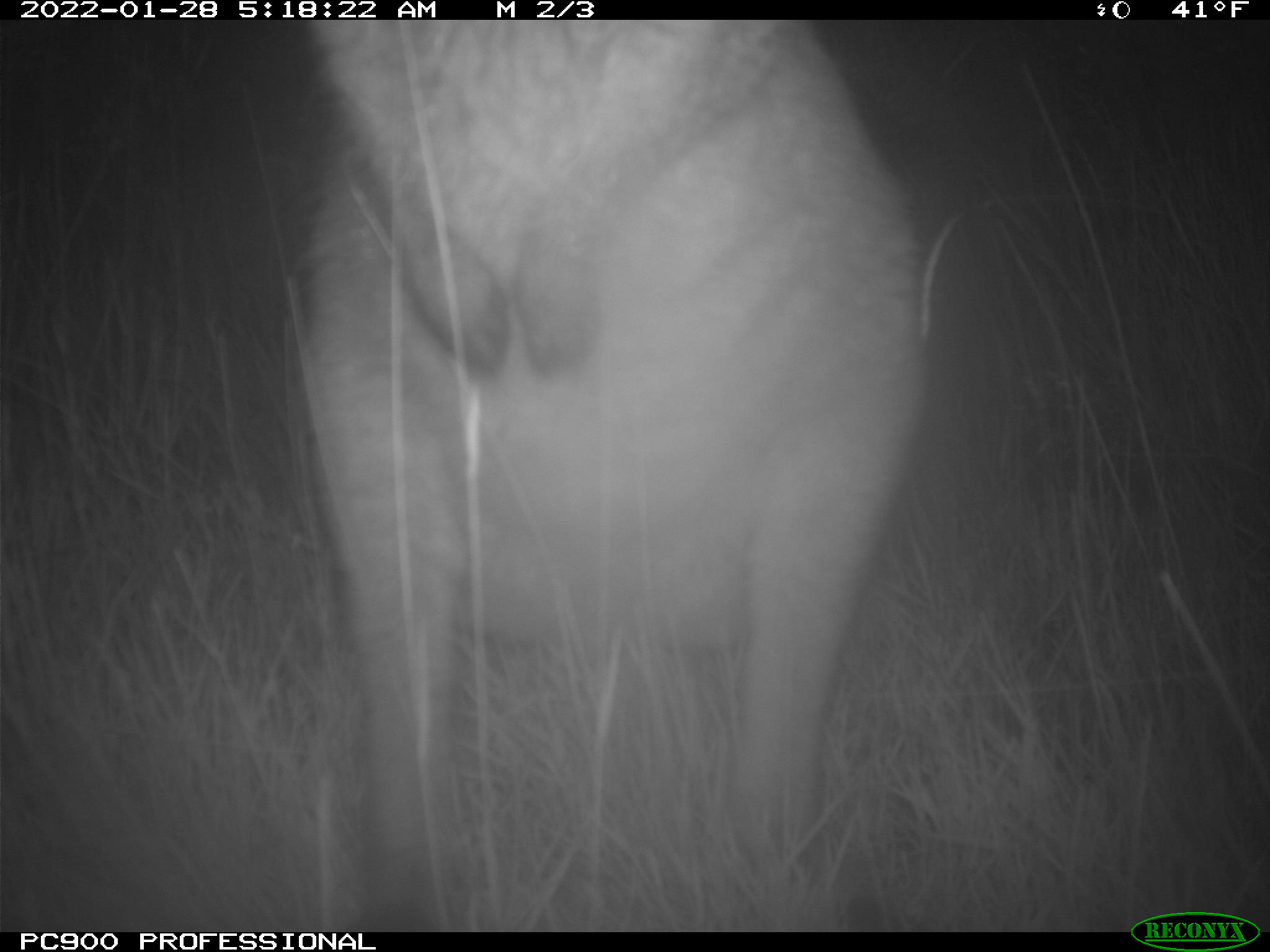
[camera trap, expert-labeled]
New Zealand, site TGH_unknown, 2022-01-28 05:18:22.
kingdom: Animalia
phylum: Chordata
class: Mammalia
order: Diprotodontia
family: Macropodidae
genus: Notamacropus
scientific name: Notamacropus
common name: wallaby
Wallaby (Notamacropus).